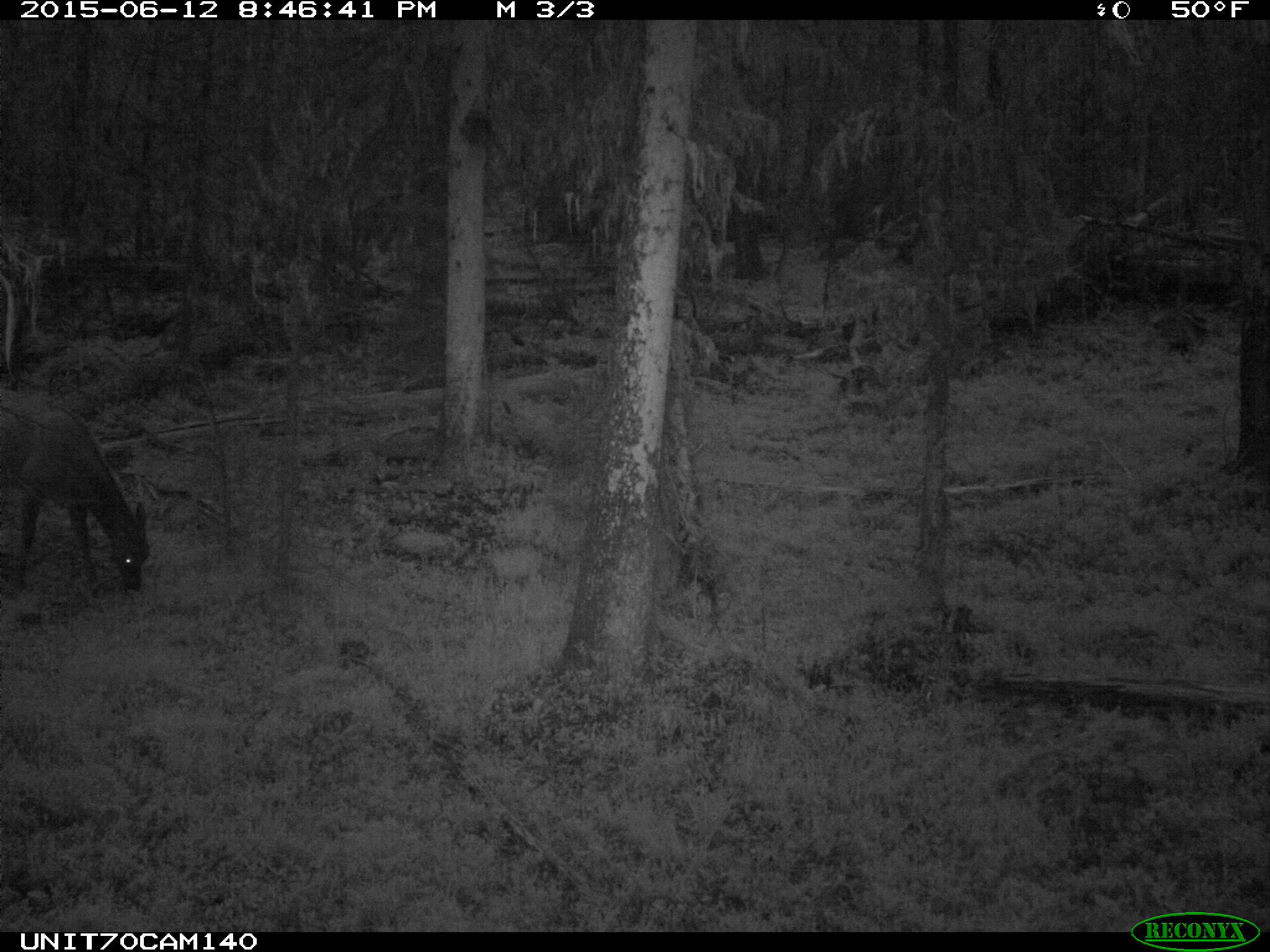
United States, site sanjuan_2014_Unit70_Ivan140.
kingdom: Animalia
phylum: Chordata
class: Mammalia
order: Artiodactyla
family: Cervidae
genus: Cervus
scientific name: Cervus elaphus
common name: red deer